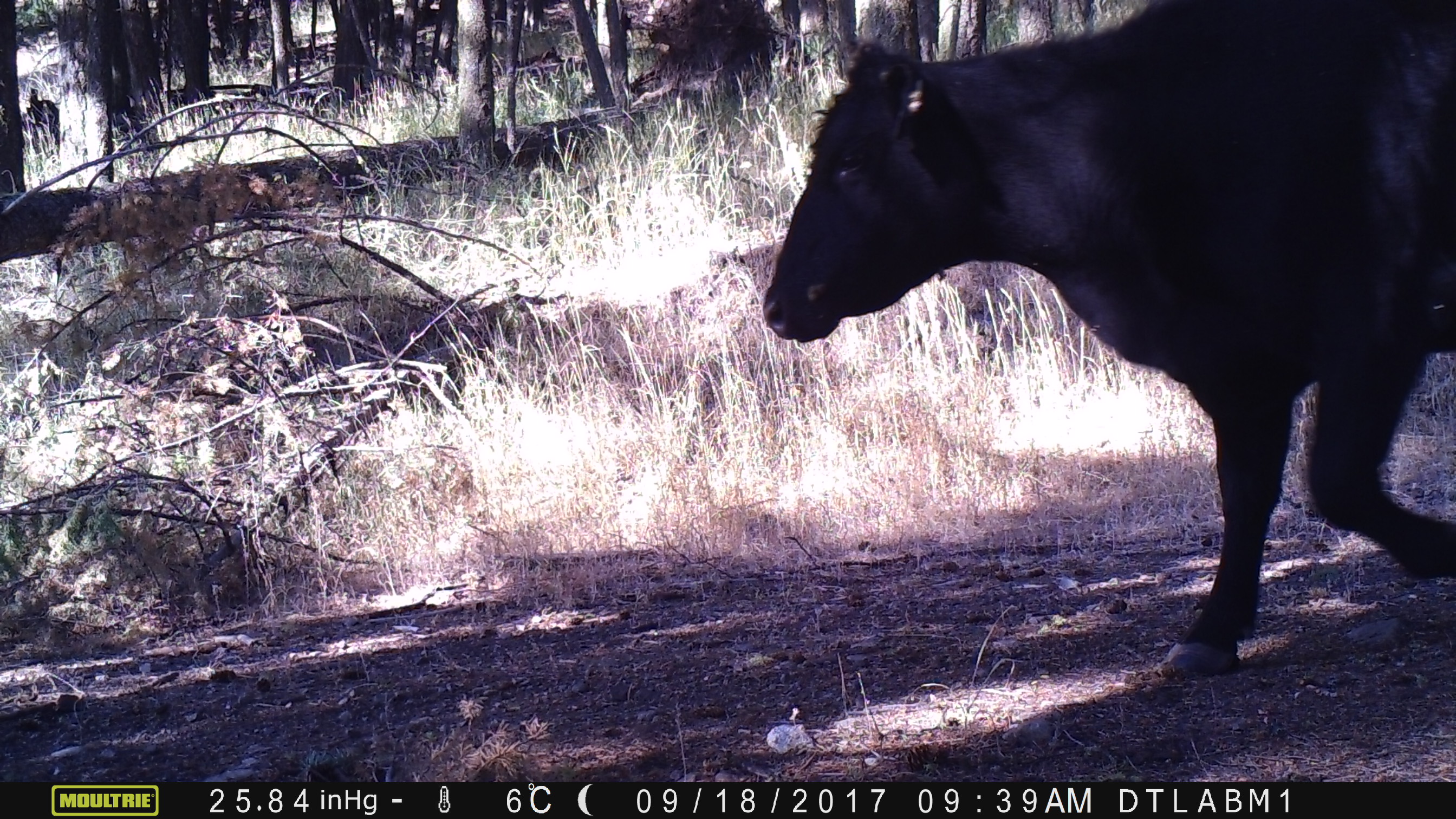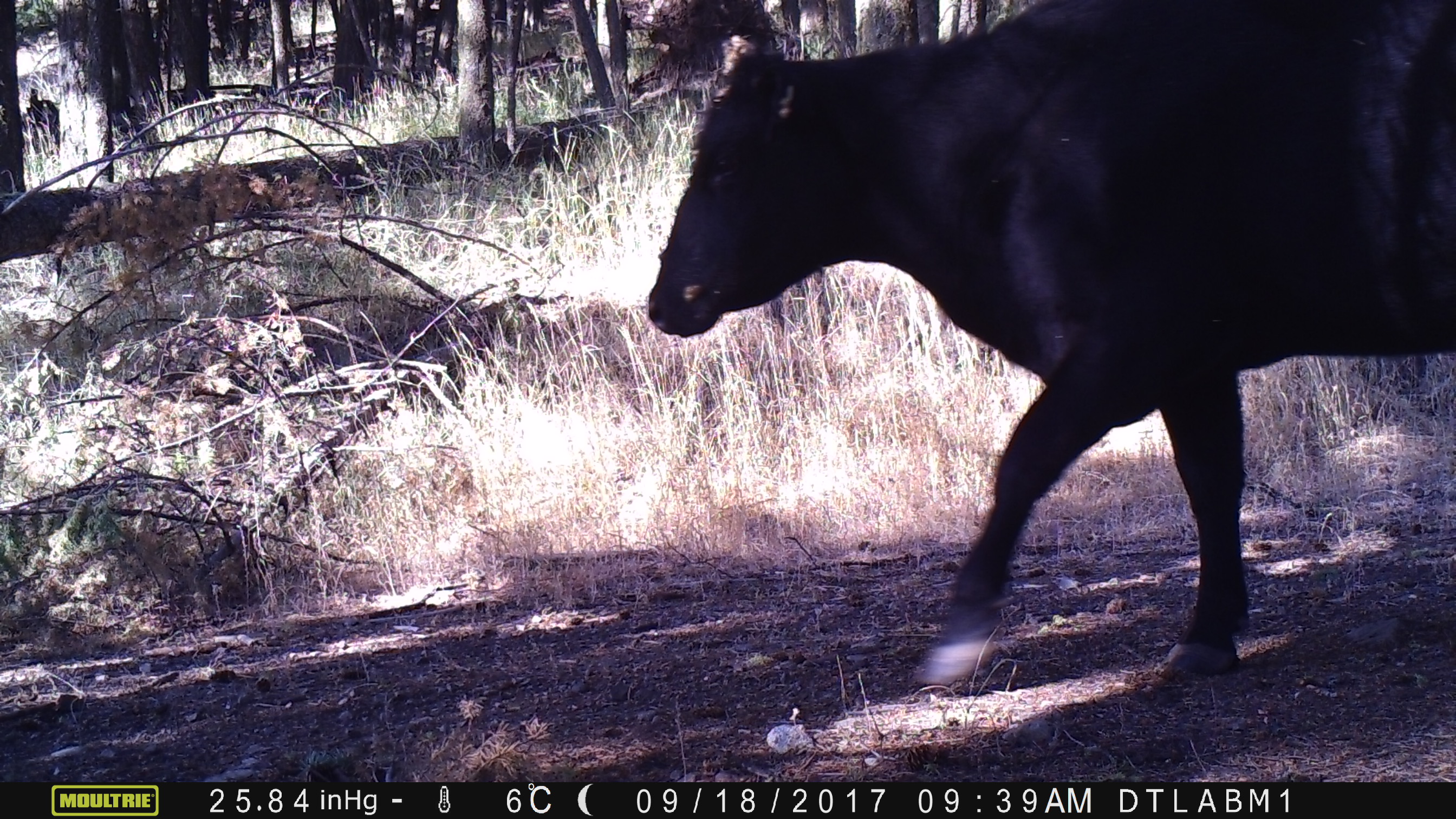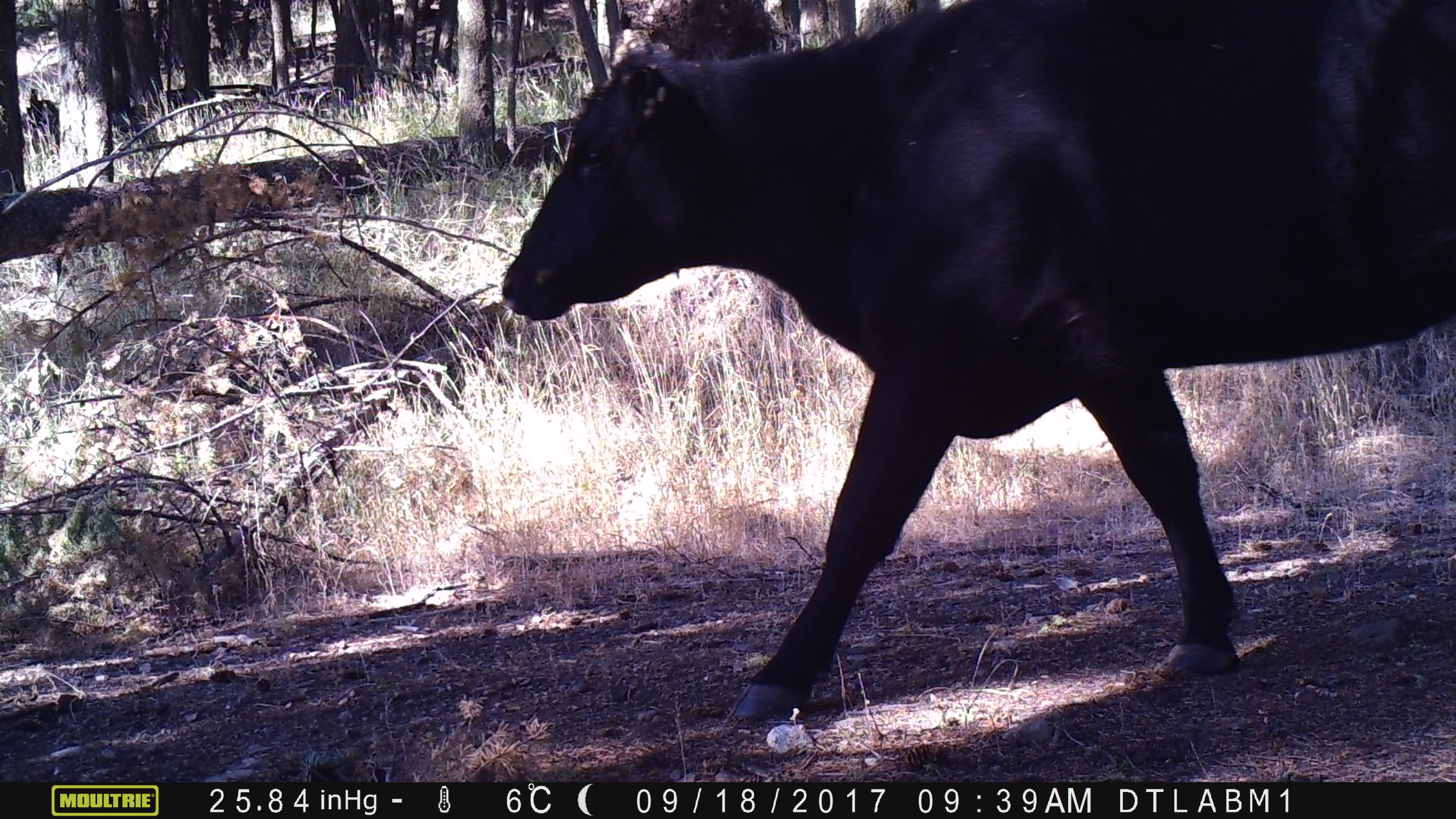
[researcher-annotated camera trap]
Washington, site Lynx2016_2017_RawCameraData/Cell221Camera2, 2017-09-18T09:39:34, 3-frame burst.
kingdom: Animalia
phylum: Chordata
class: Mammalia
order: Artiodactyla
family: Bovidae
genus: Bos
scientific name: Bos taurus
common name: domestic cattle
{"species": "domestic cattle (Bos taurus)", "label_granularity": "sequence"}